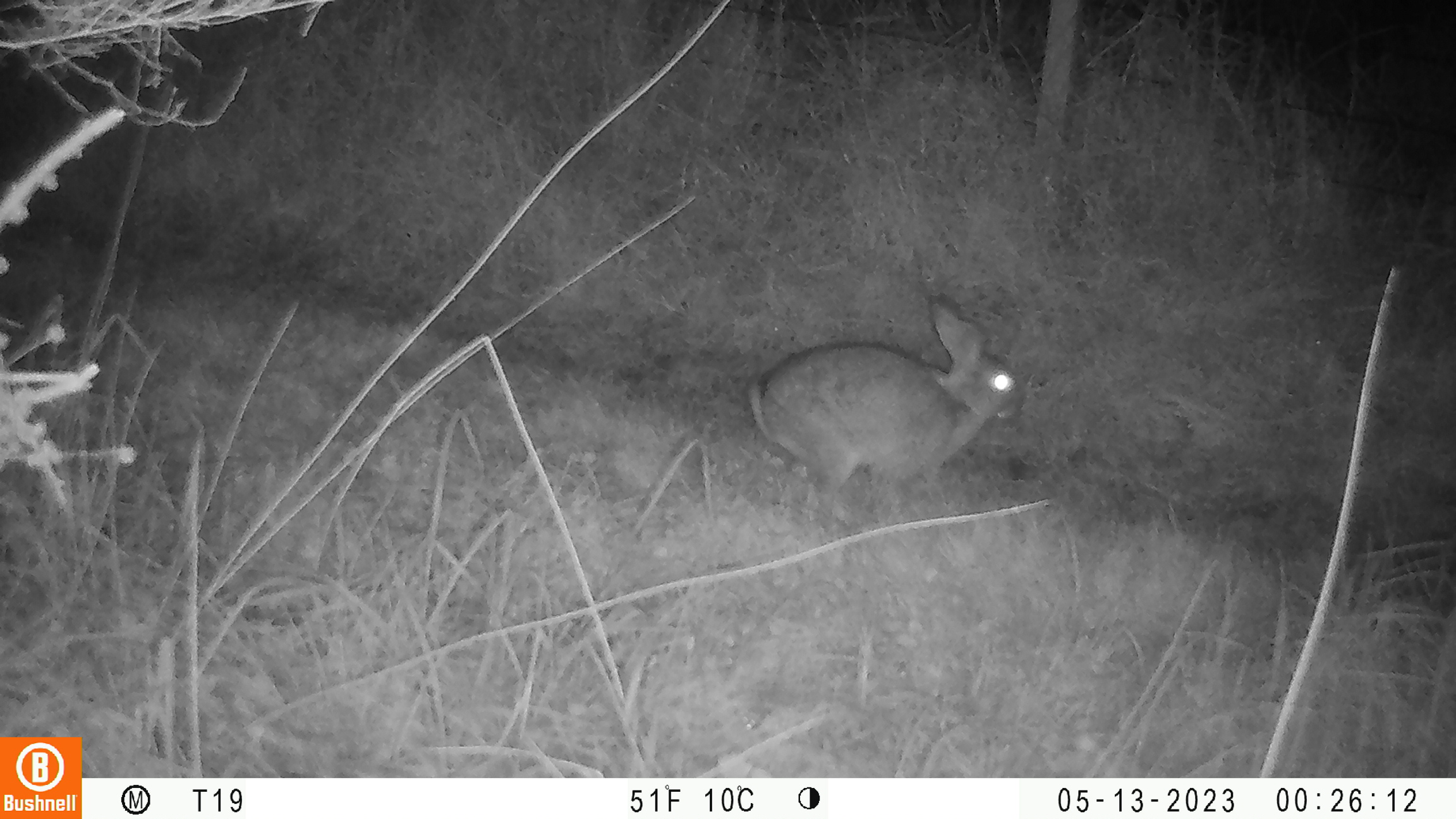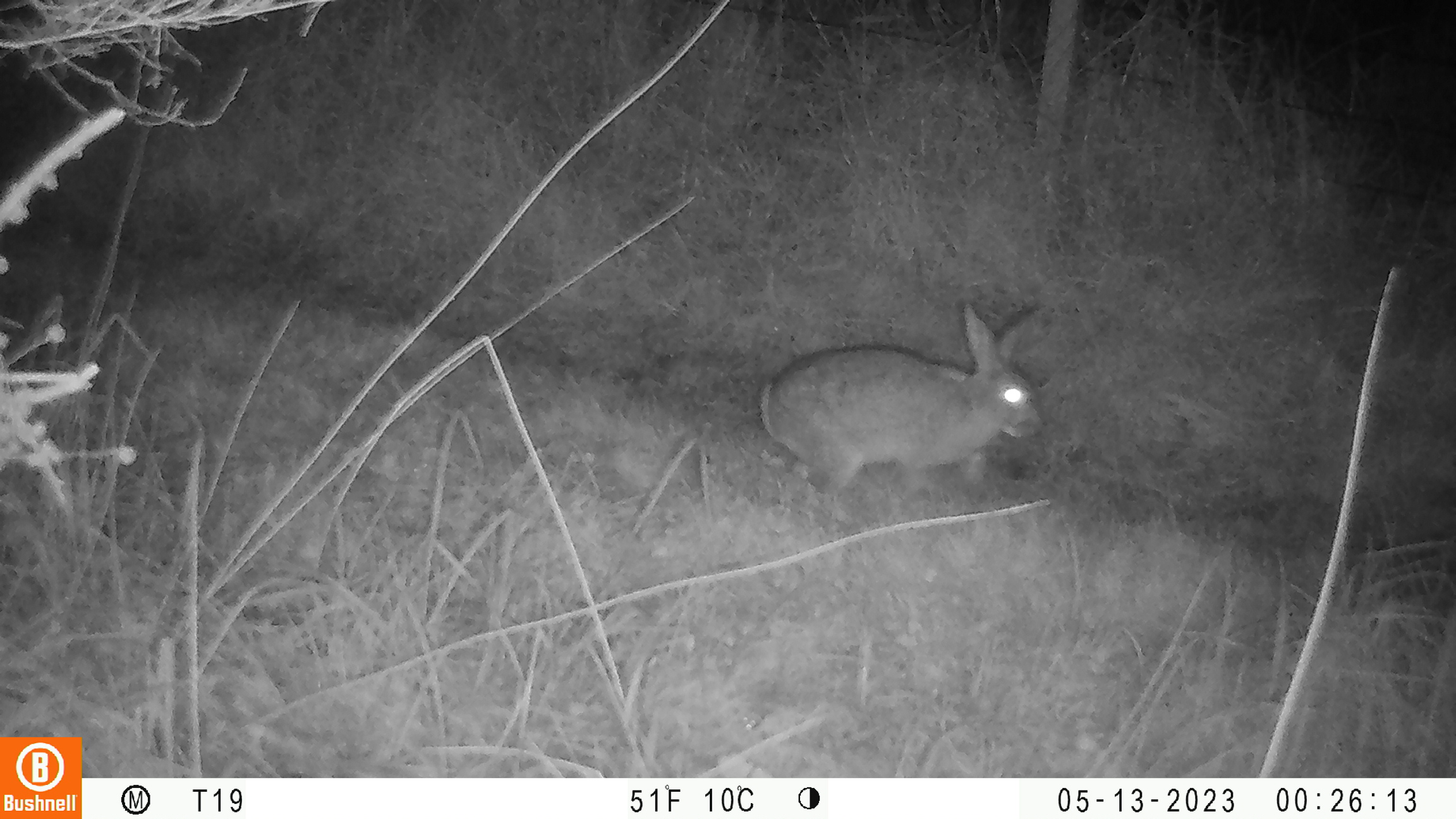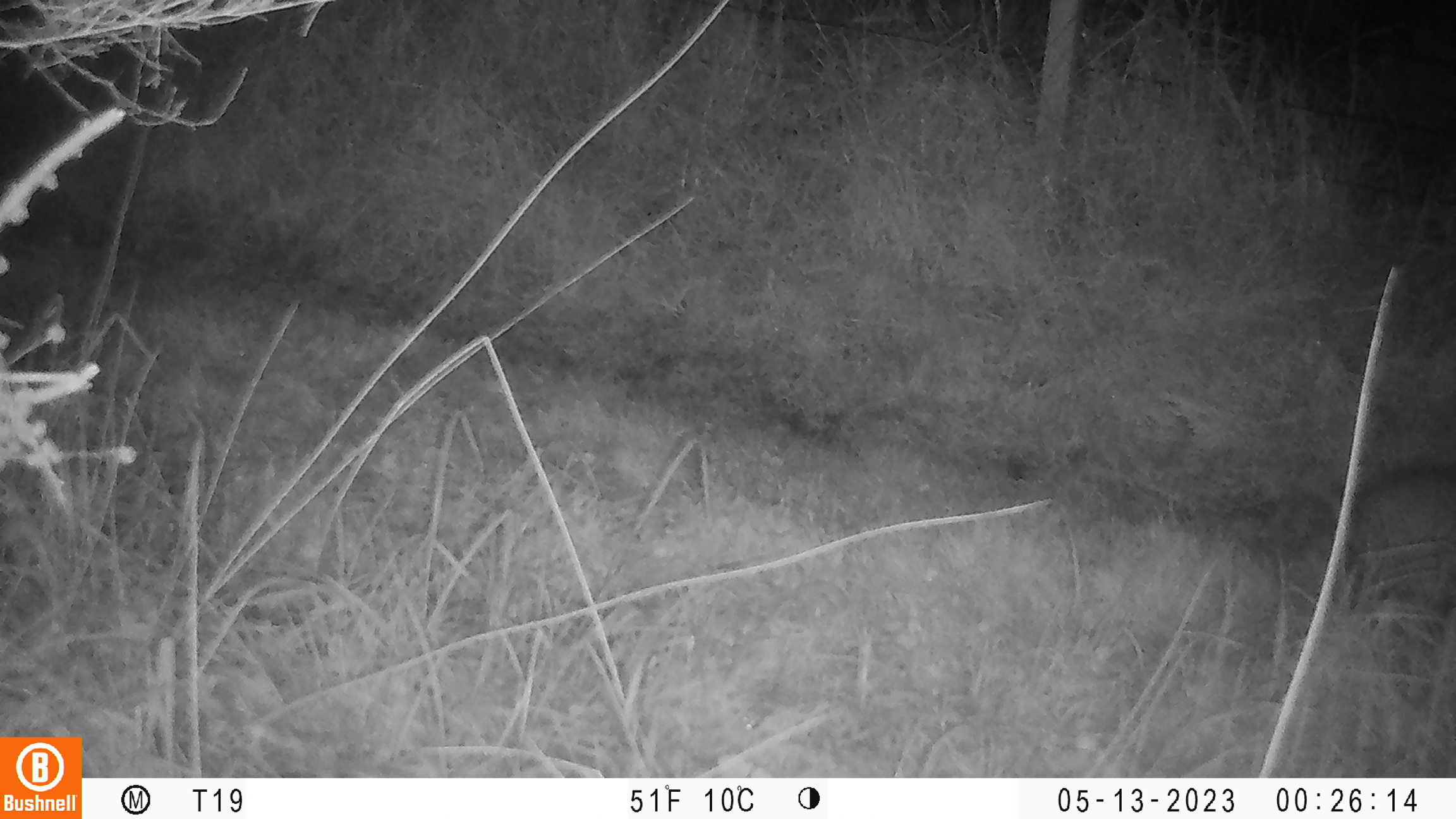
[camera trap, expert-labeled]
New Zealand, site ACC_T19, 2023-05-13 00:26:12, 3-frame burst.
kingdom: Animalia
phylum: Chordata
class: Mammalia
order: Lagomorpha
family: Leporidae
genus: Oryctolagus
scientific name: Oryctolagus cuniculus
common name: european rabbit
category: rabbit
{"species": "rabbit (european rabbit) (Oryctolagus cuniculus)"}